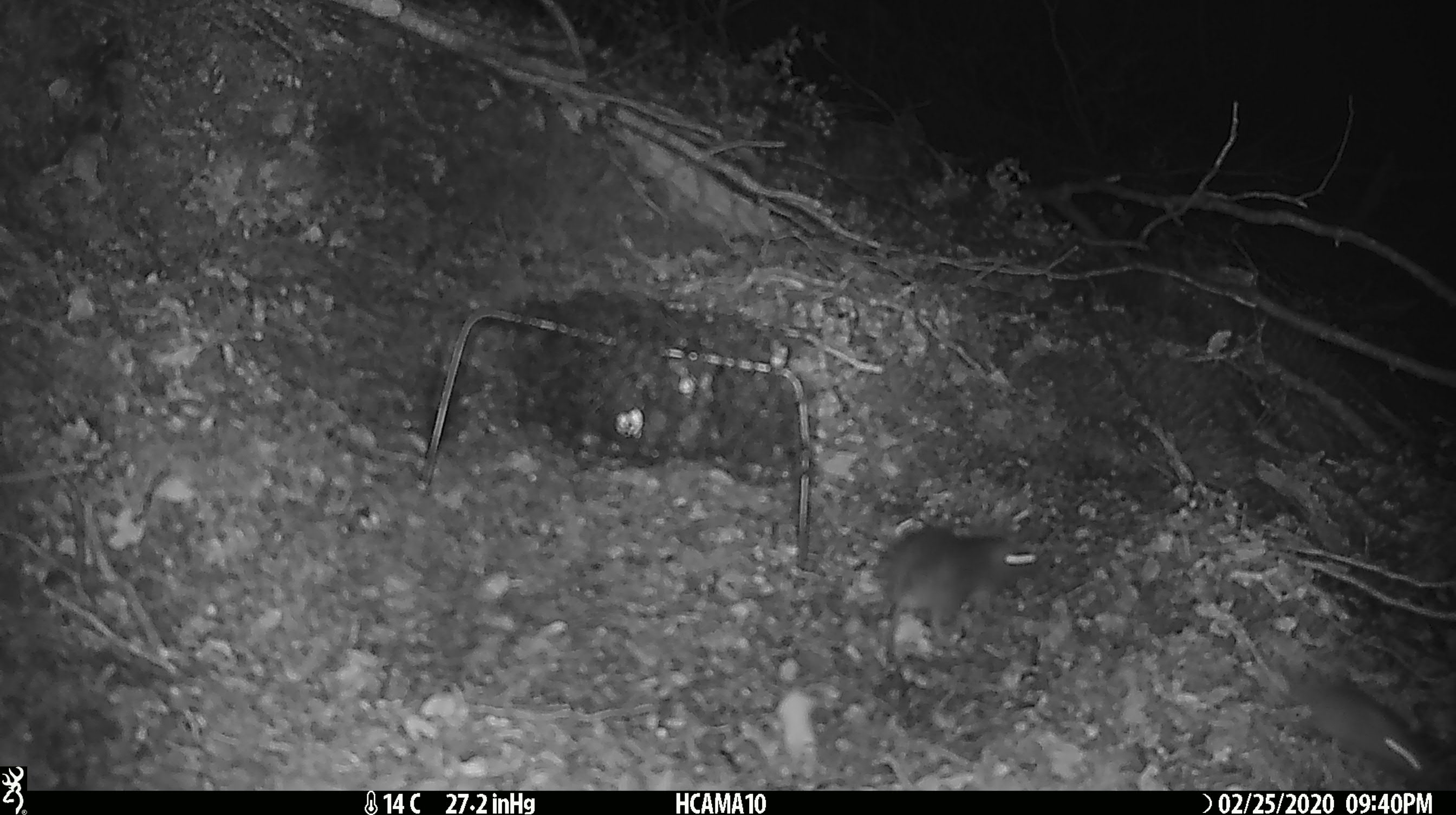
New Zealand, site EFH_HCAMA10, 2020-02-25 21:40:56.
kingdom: Animalia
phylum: Chordata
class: Mammalia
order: Rodentia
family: Muridae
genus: Mus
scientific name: Mus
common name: mouse